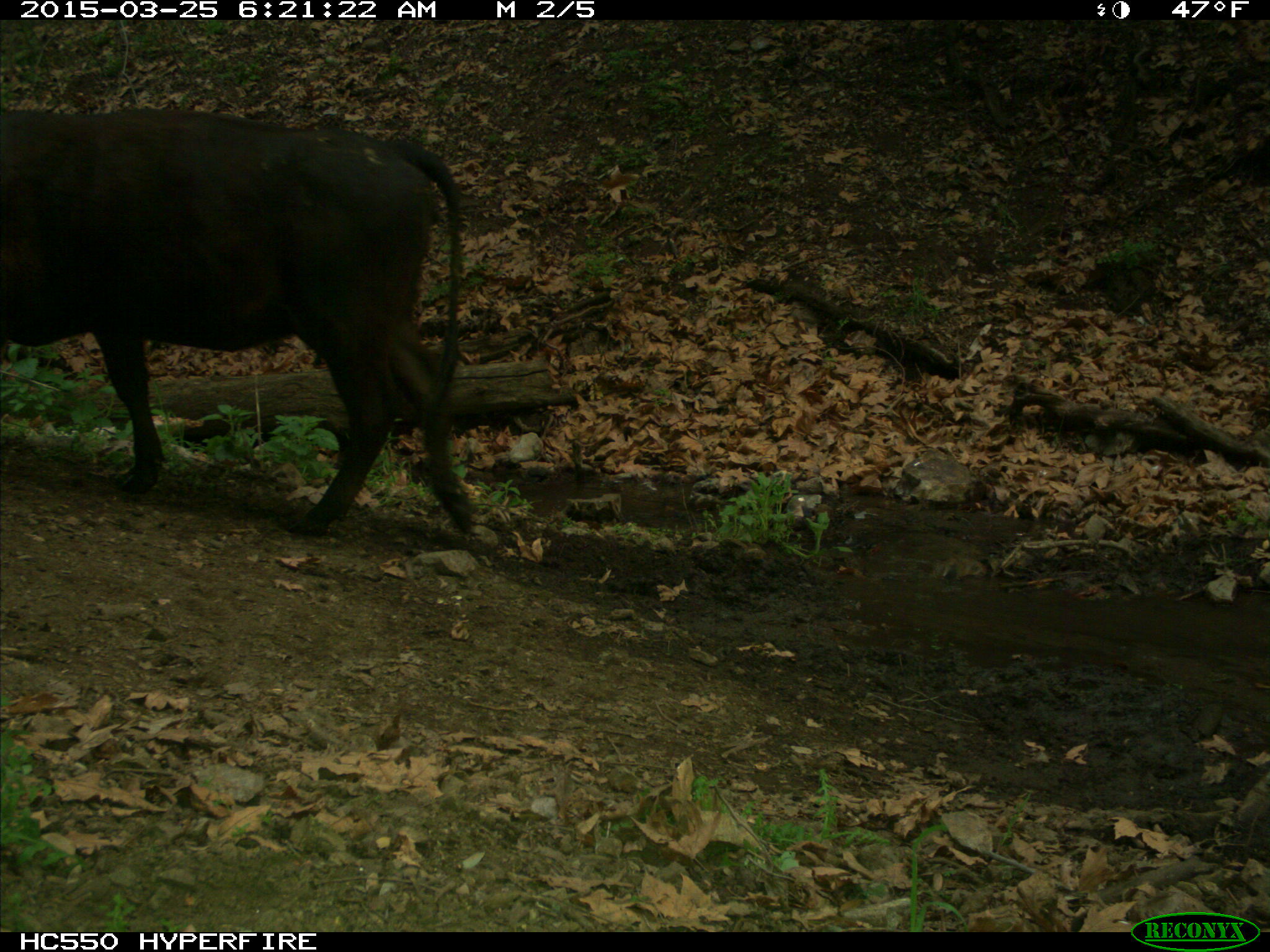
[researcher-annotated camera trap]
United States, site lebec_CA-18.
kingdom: Animalia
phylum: Chordata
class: Mammalia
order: Artiodactyla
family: Bovidae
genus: Bos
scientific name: Bos taurus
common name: domestic cow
Bos taurus (domestic cow).